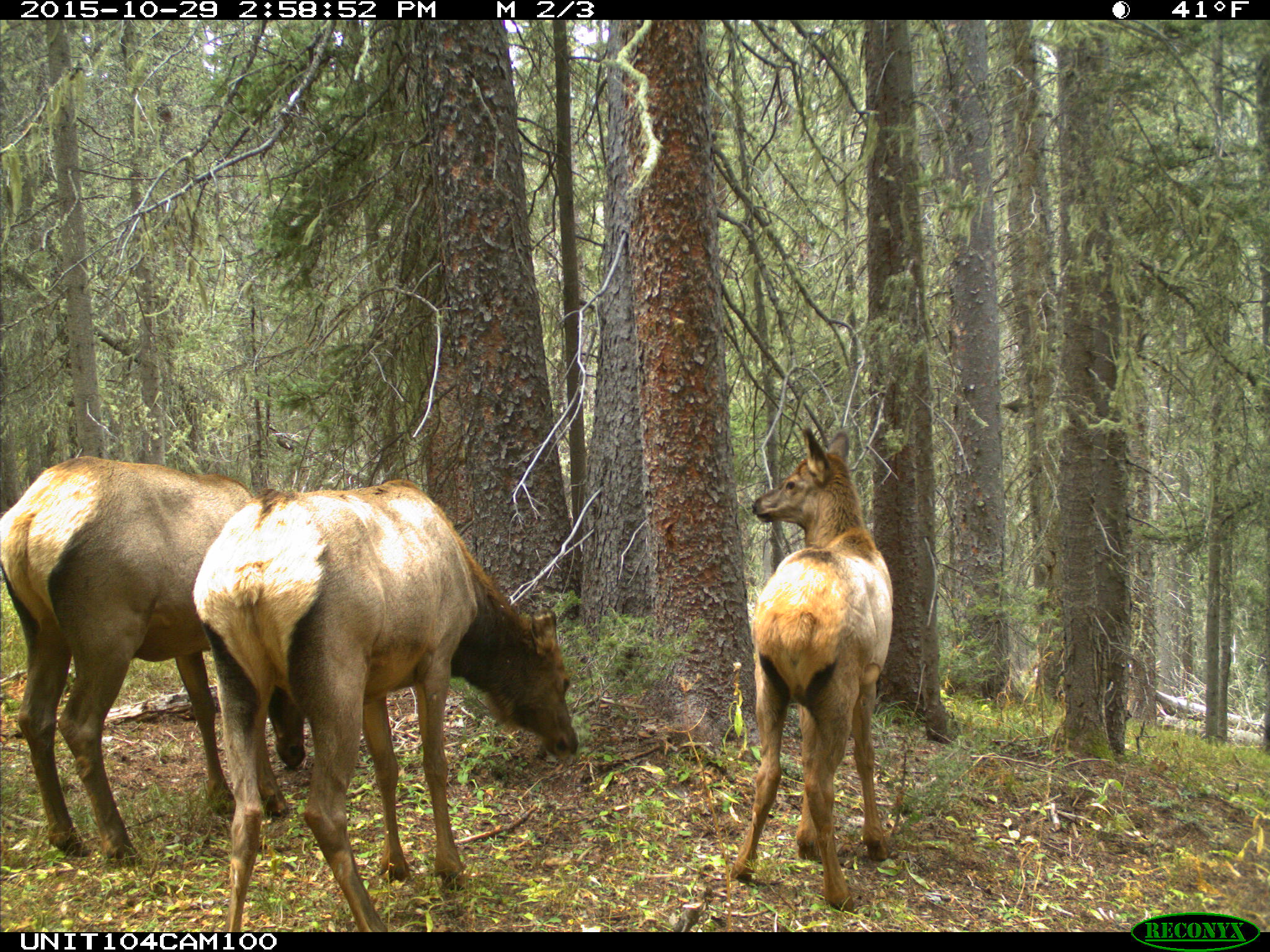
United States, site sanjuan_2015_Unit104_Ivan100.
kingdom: Animalia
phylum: Chordata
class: Mammalia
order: Artiodactyla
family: Cervidae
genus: Cervus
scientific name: Cervus elaphus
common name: red deer